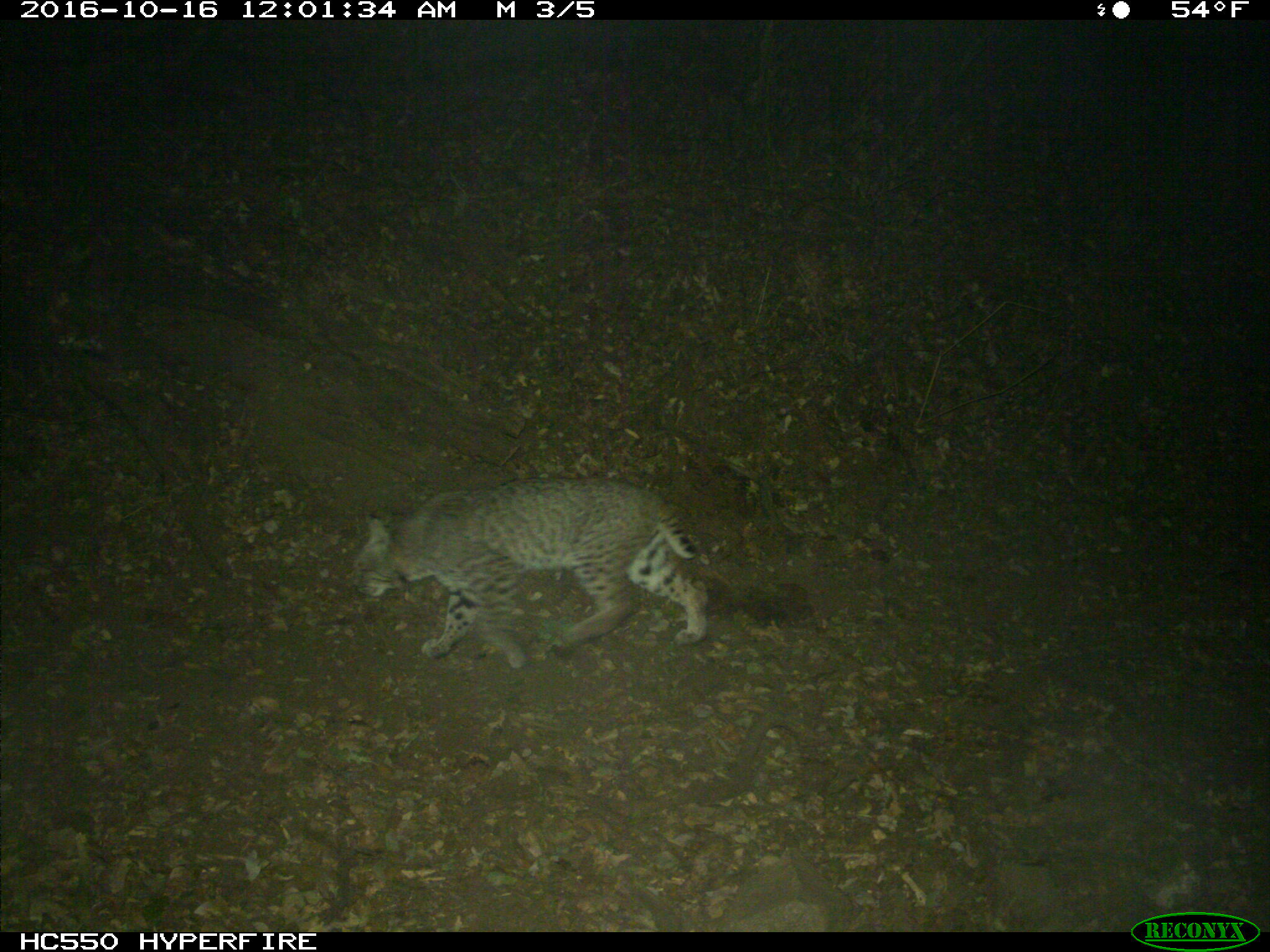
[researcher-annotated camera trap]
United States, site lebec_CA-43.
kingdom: Animalia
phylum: Chordata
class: Mammalia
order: Carnivora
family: Felidae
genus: Lynx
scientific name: Lynx rufus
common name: bobcat